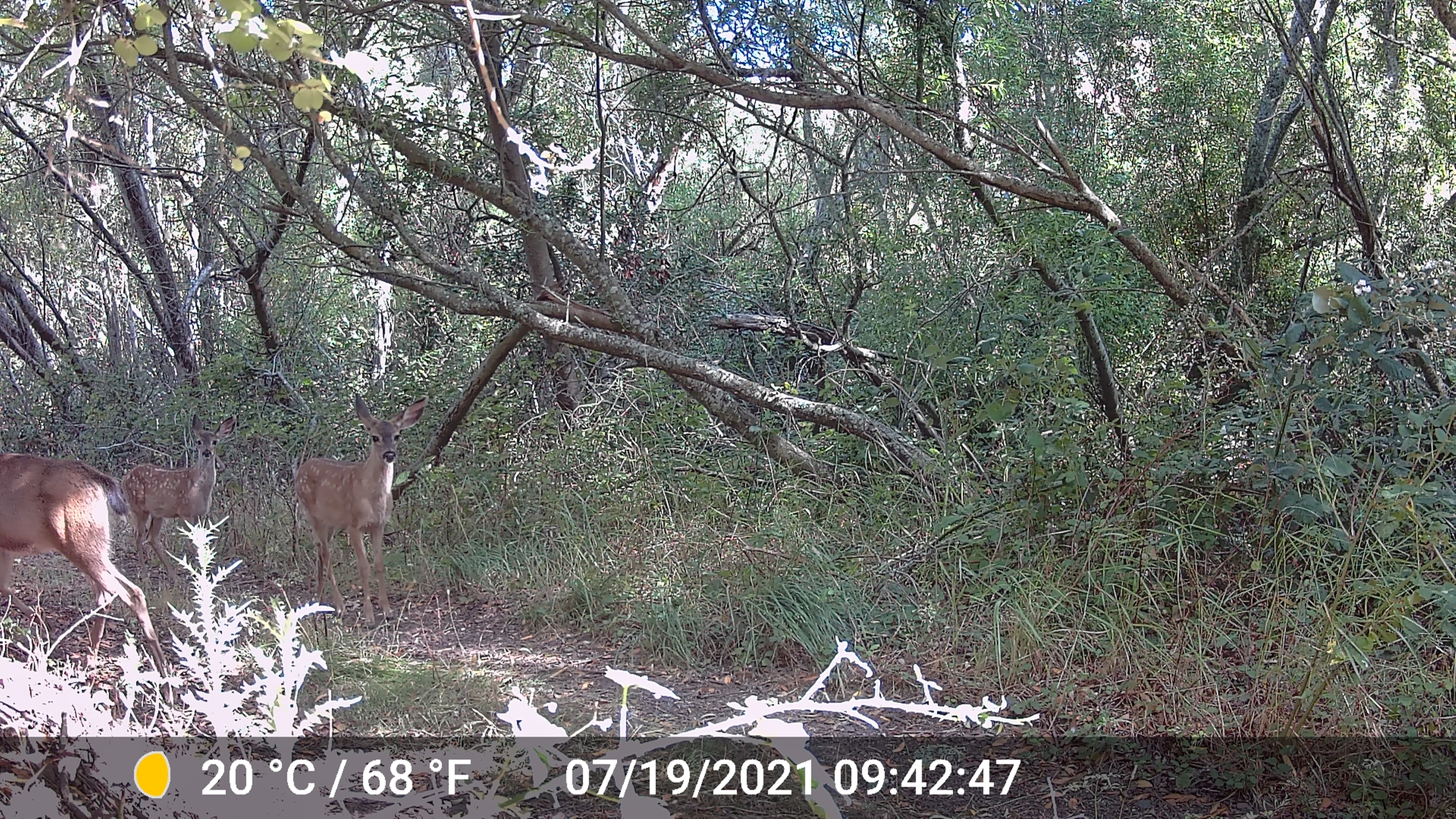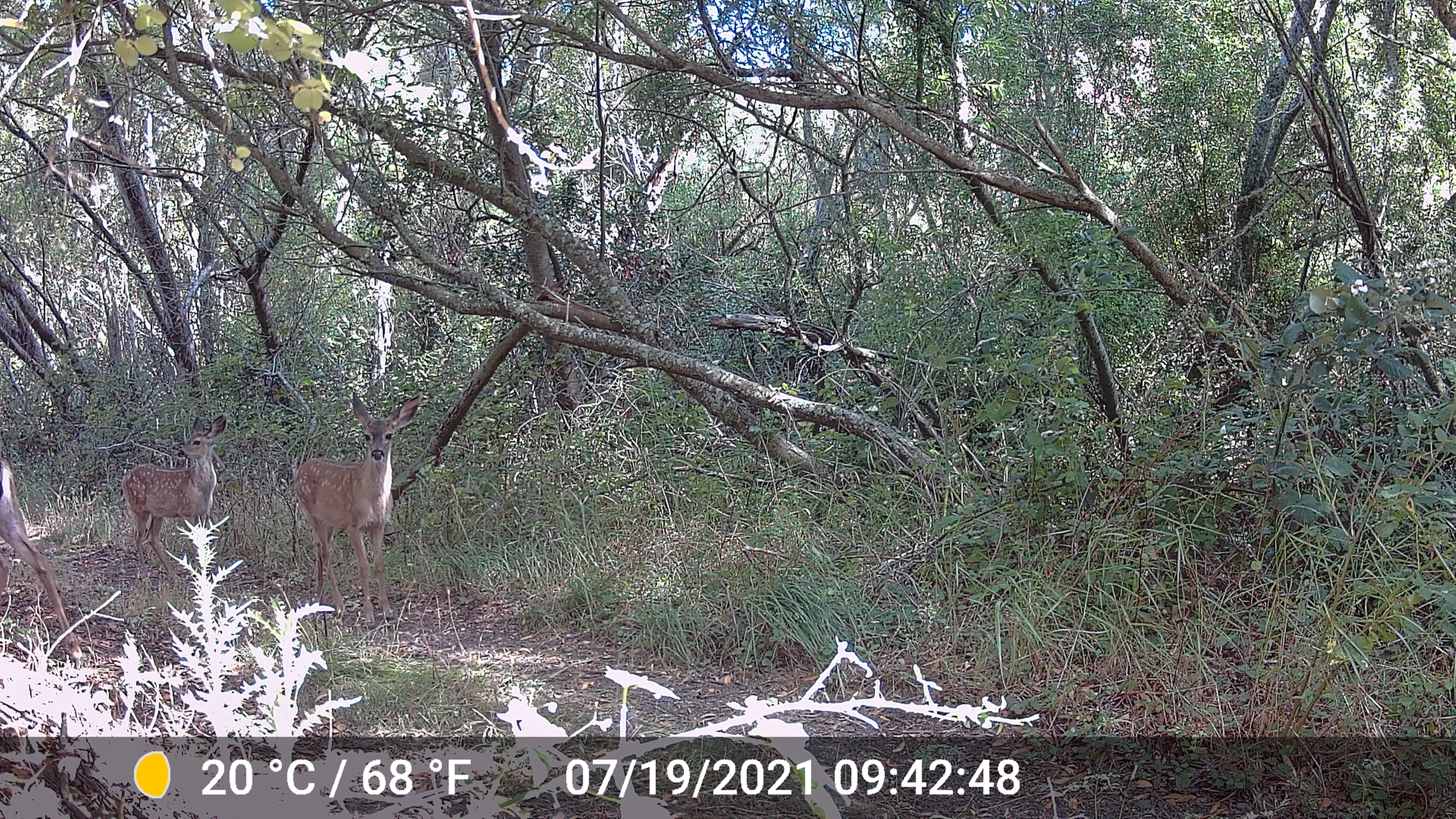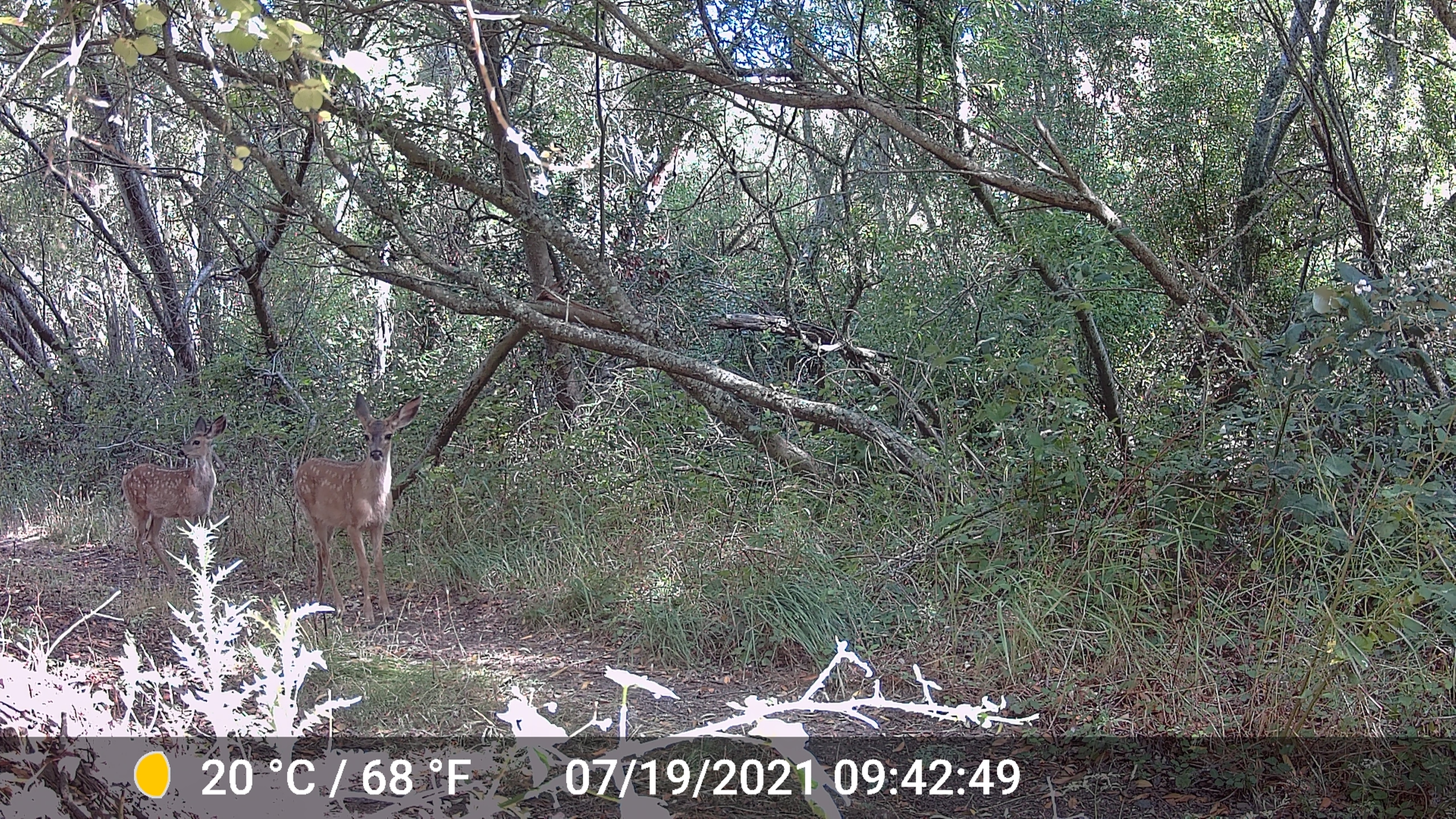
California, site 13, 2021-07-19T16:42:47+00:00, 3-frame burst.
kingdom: Animalia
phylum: Chordata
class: Mammalia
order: Artiodactyla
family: Cervidae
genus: Odocoileus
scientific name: Odocoileus hemionus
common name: mule deer